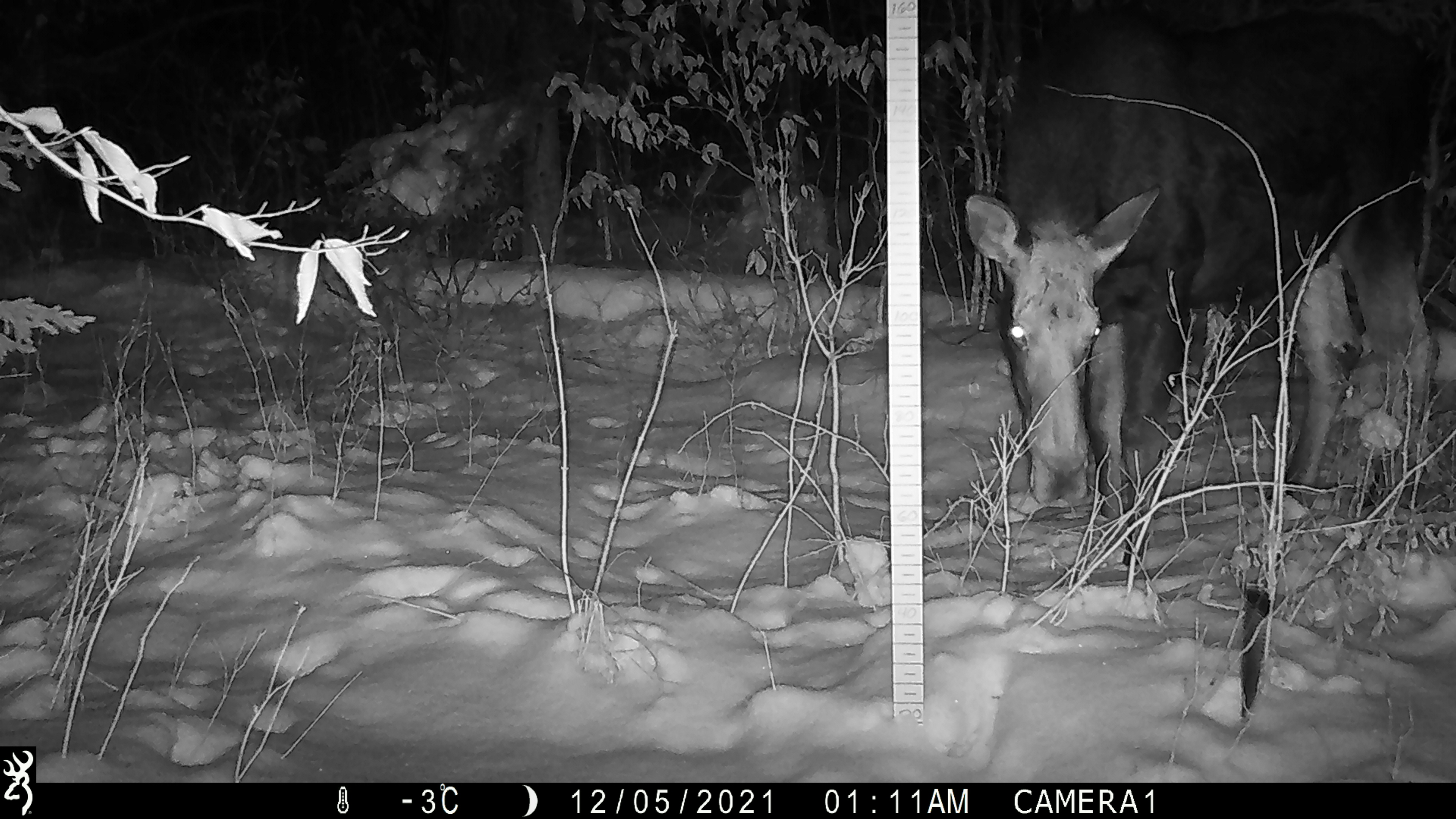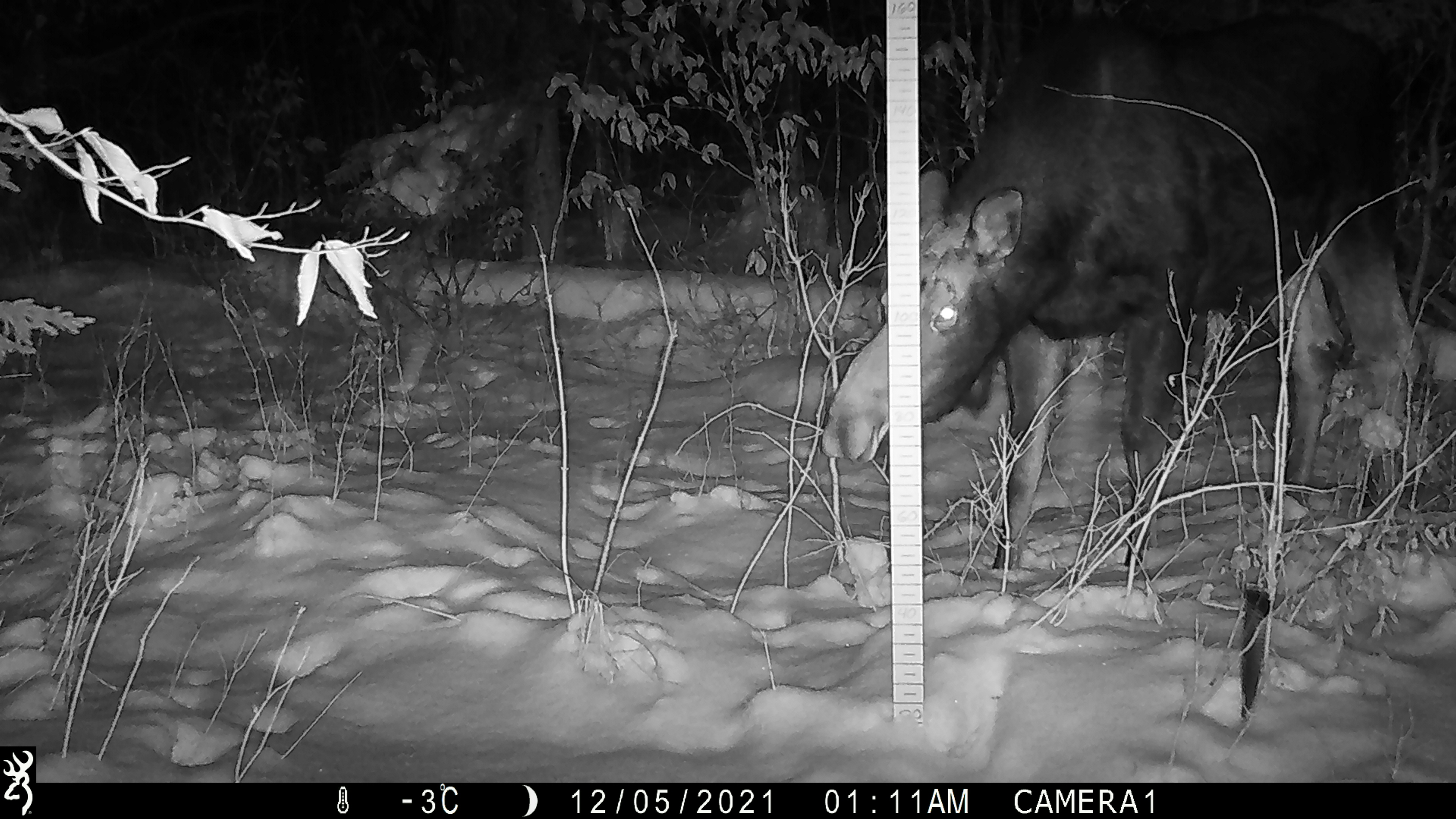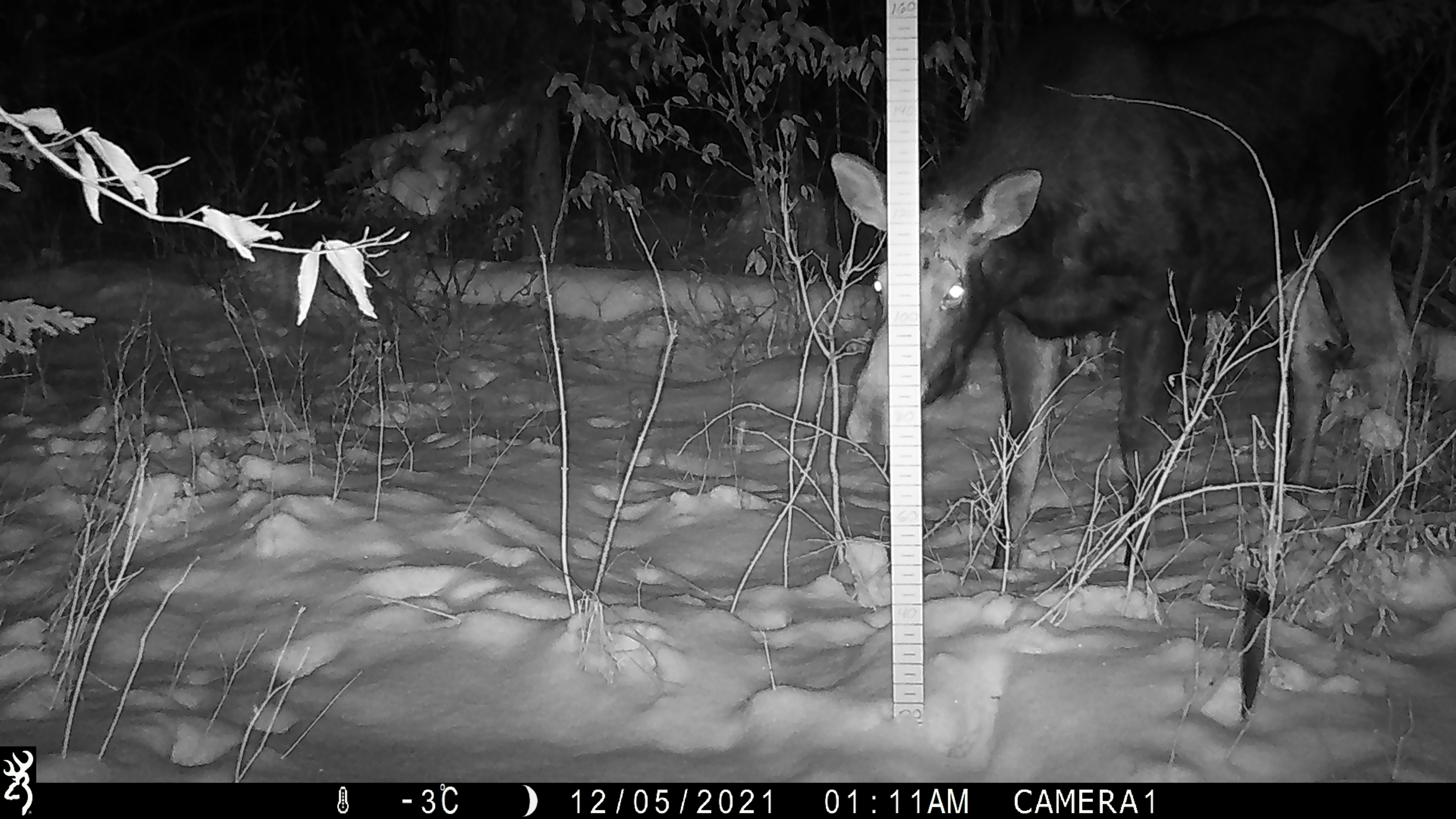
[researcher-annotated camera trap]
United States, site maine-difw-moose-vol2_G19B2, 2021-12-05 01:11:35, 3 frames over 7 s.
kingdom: Animalia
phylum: Chordata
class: Mammalia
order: Artiodactyla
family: Cervidae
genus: Alces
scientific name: Alces alces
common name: moose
Moose (Alces alces).